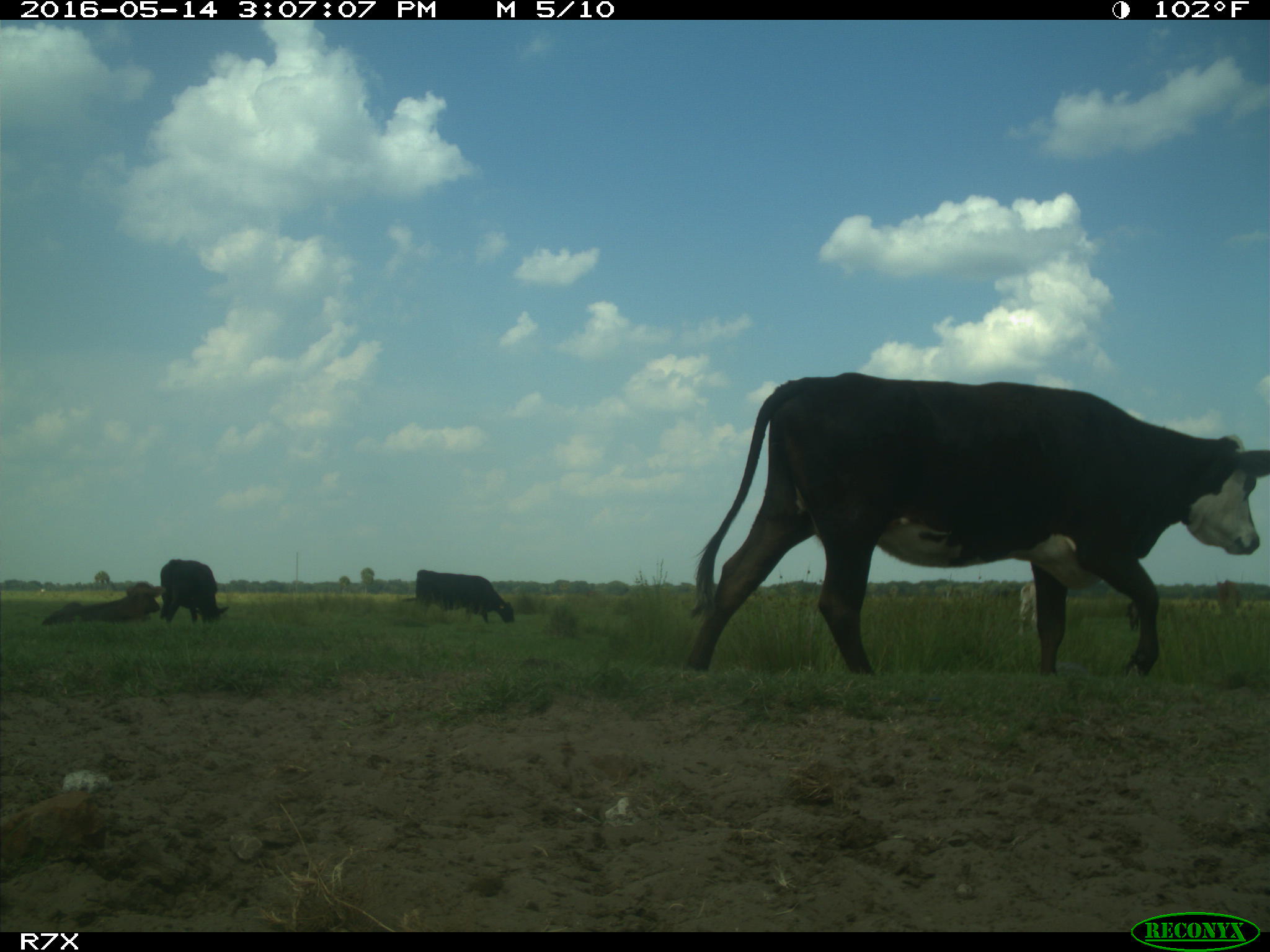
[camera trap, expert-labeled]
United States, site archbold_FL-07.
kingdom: Animalia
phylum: Chordata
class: Mammalia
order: Artiodactyla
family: Bovidae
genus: Bos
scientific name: Bos taurus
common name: domestic cow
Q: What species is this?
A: Bos taurus (domestic cow).